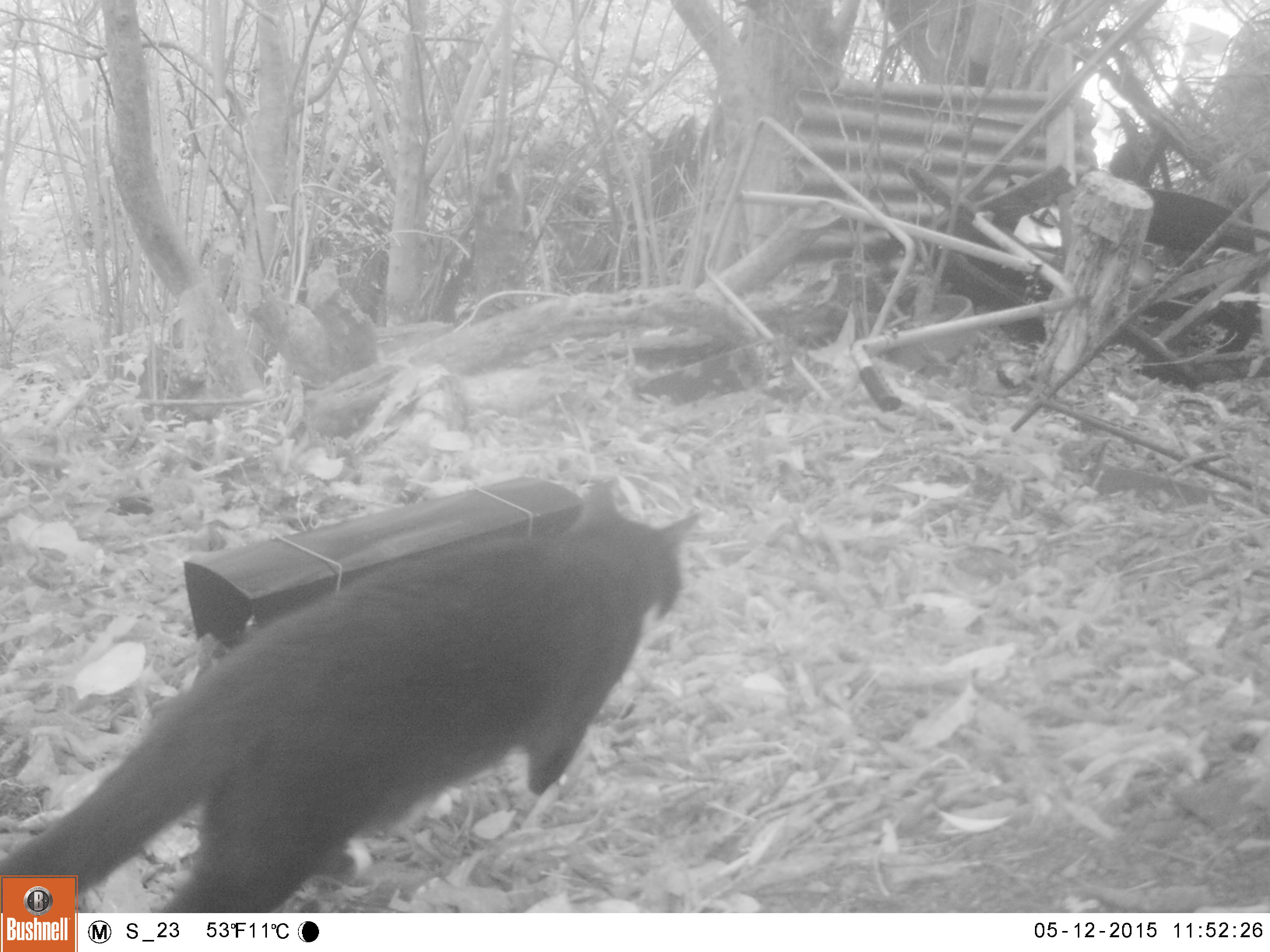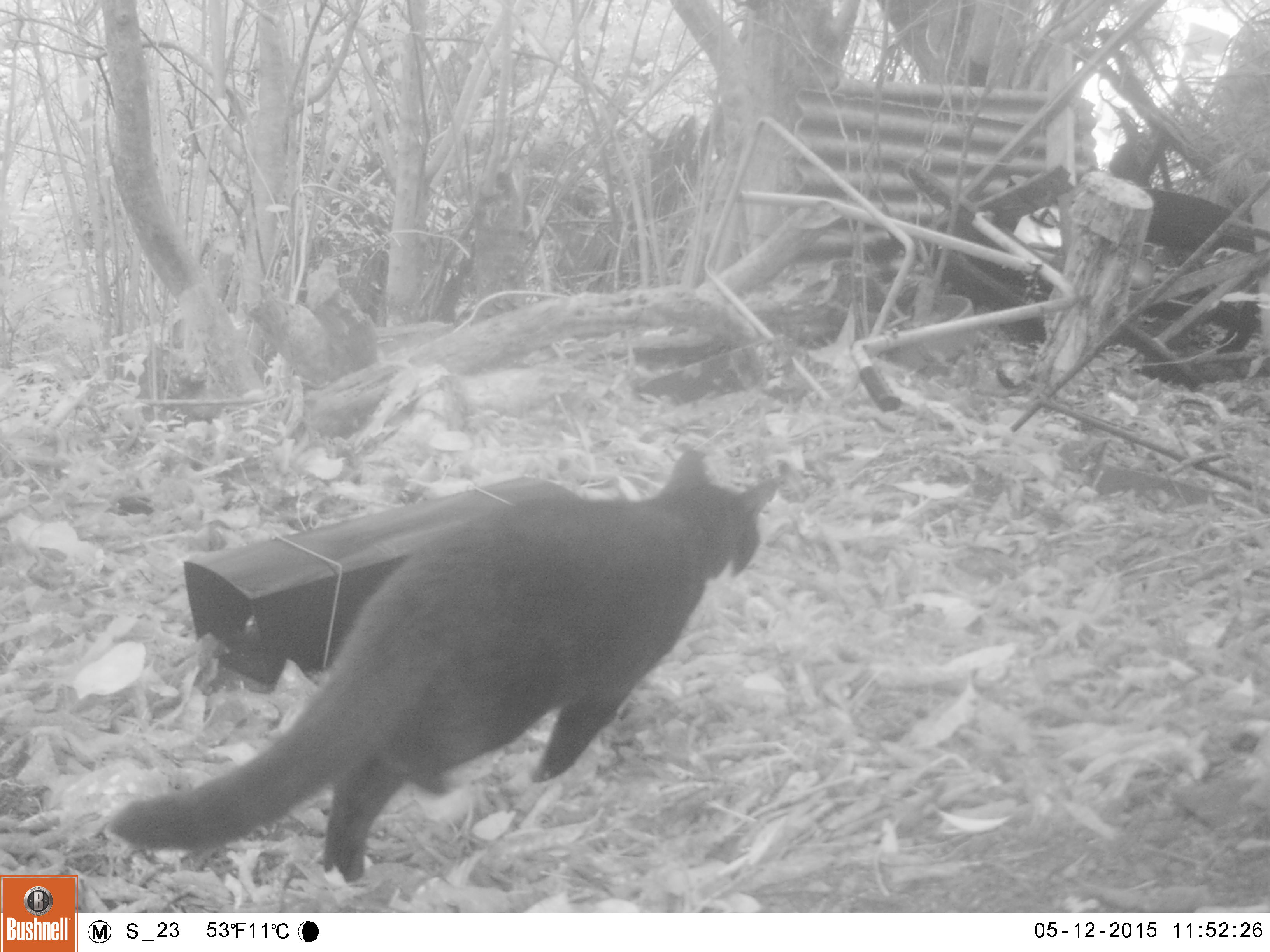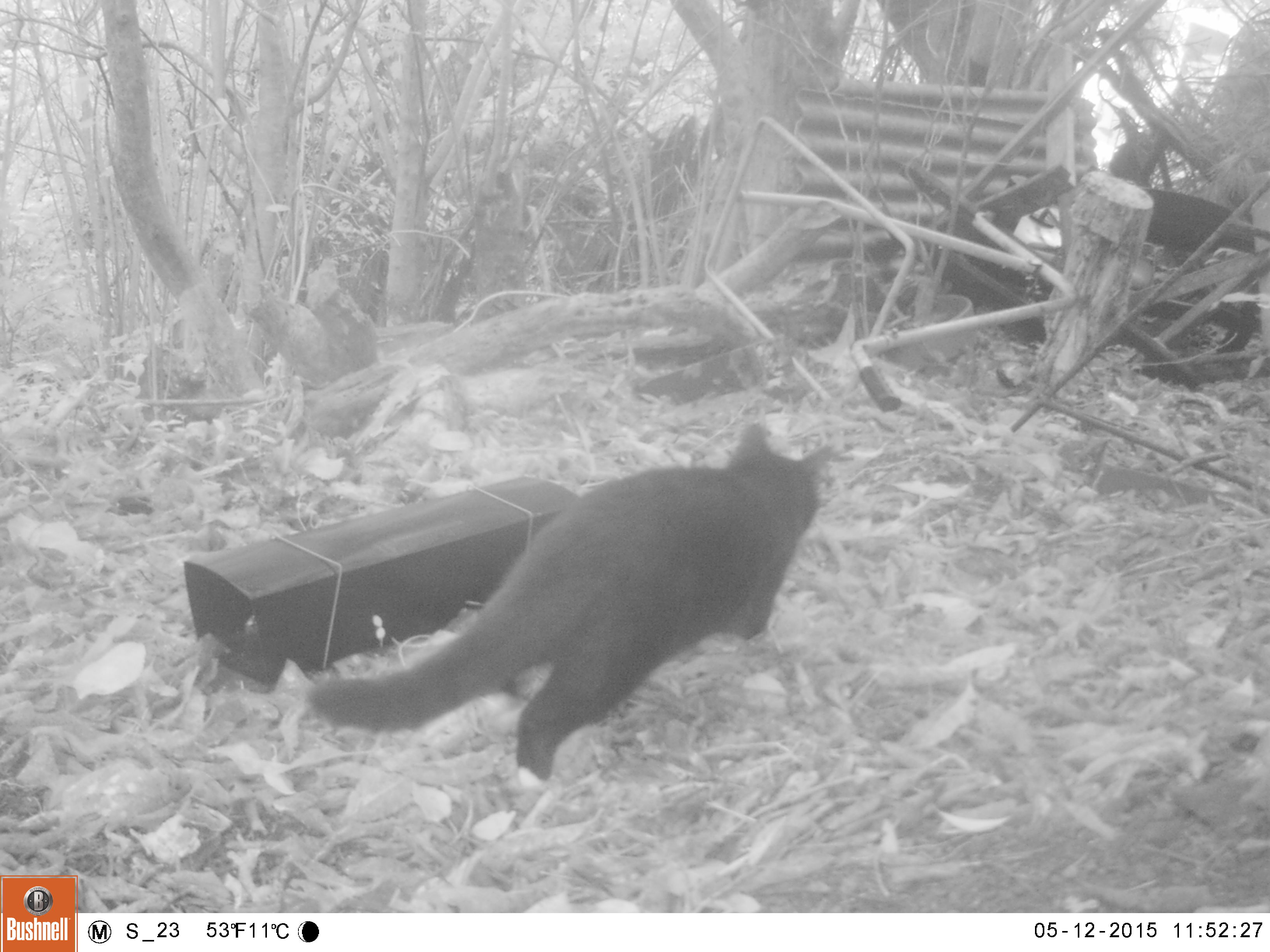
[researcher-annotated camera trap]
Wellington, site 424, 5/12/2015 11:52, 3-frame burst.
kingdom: Animalia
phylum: Chordata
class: Mammalia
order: Carnivora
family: Felidae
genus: Felis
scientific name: Felis catus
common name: cat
Cat (Felis catus).